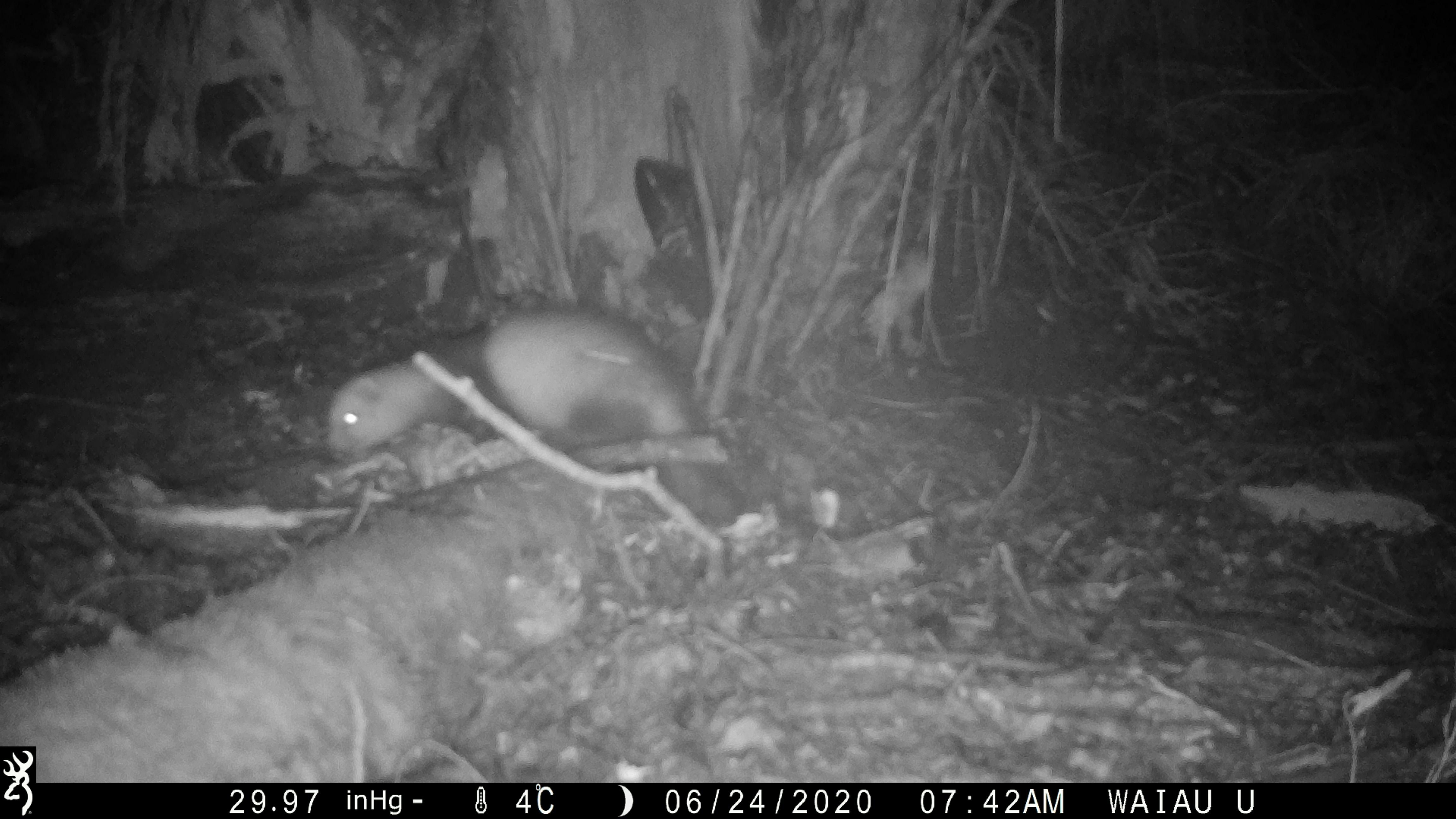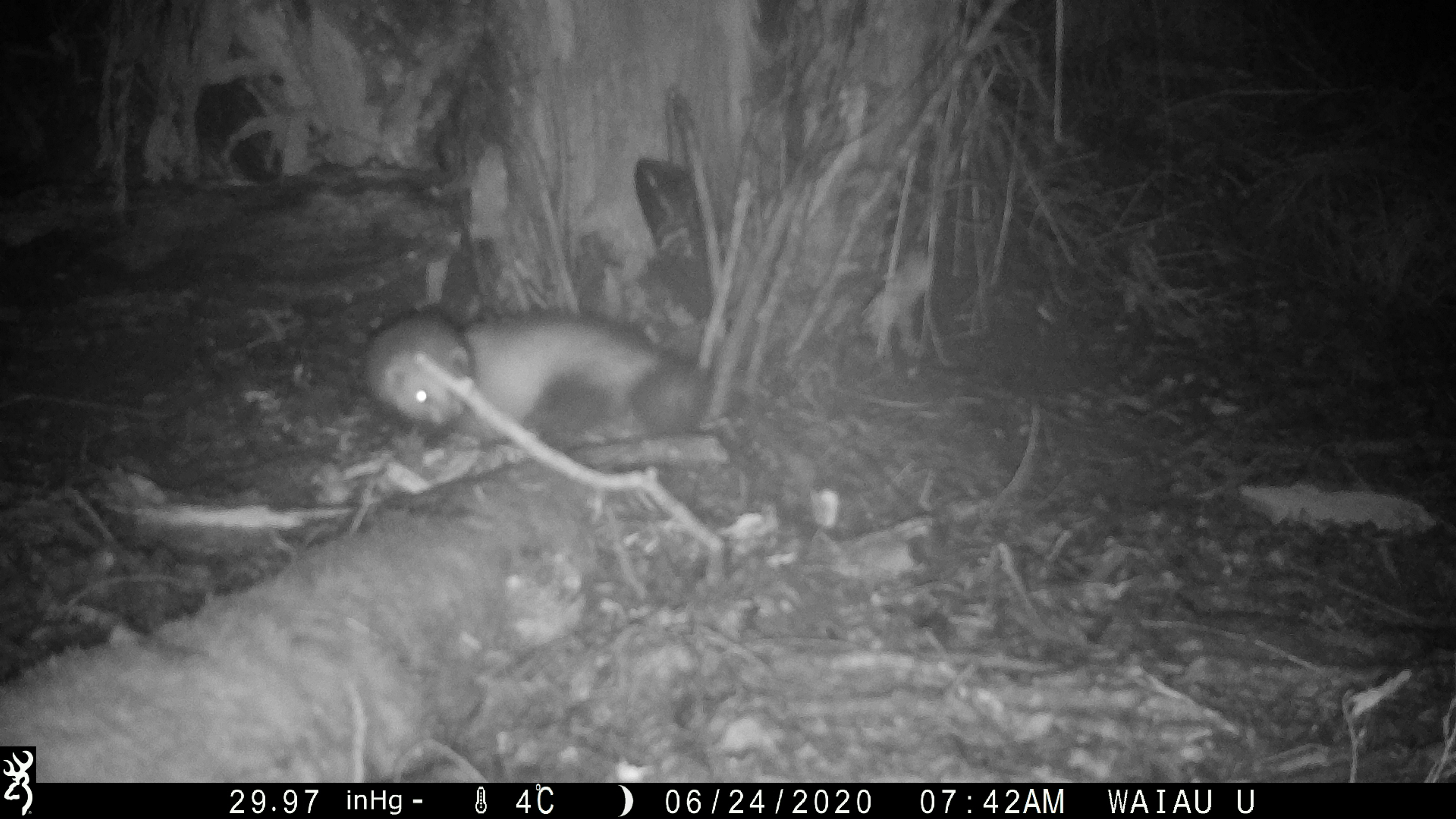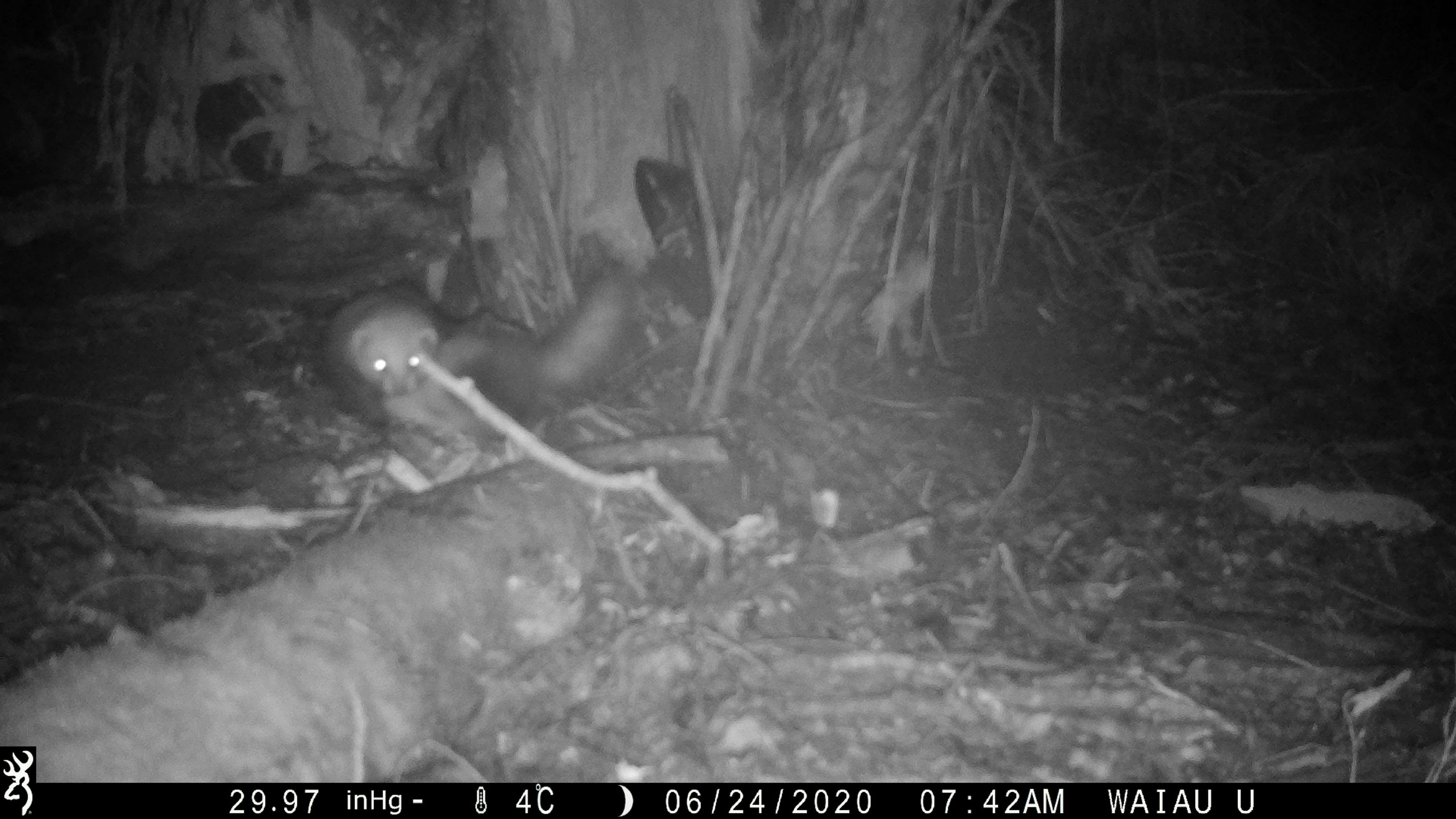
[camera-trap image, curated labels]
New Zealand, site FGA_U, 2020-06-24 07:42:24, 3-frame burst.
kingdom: Animalia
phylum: Chordata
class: Mammalia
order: Carnivora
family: Mustelidae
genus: Mustela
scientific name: Mustela furo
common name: ferret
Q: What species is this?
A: Ferret (Mustela furo).